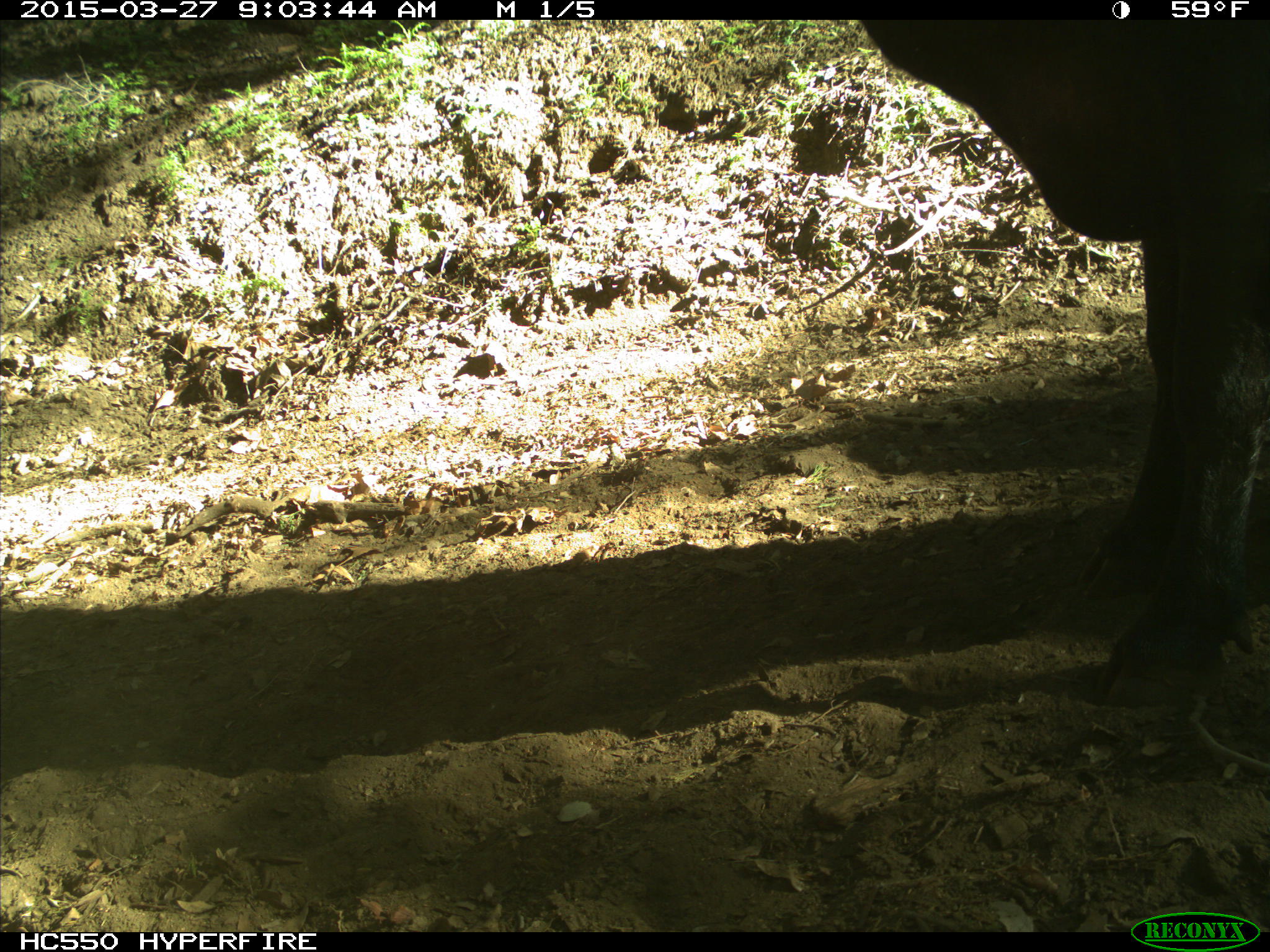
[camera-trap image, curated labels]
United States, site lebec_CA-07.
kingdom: Animalia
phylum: Chordata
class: Mammalia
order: Artiodactyla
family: Bovidae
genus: Bos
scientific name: Bos taurus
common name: domestic cow